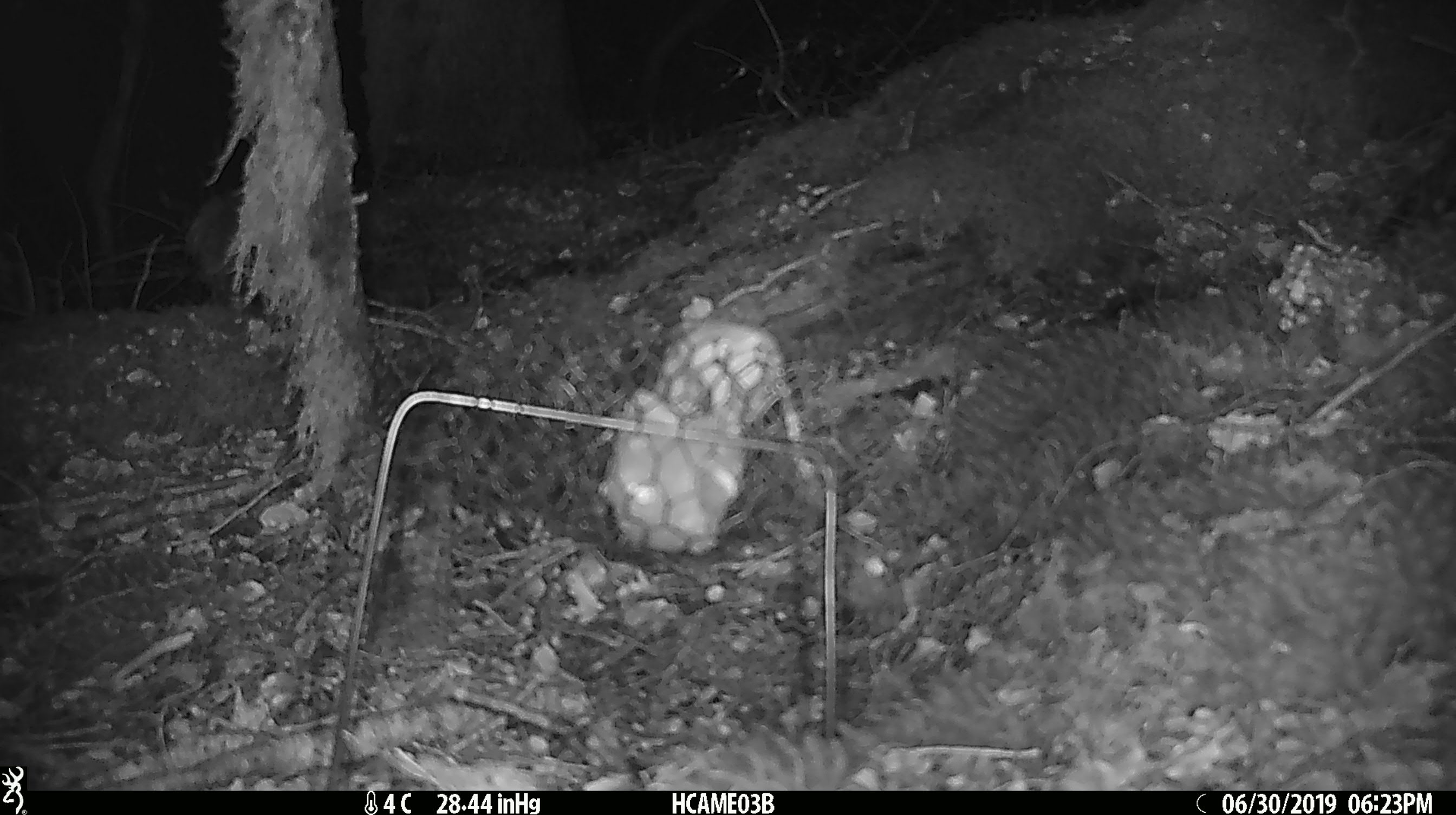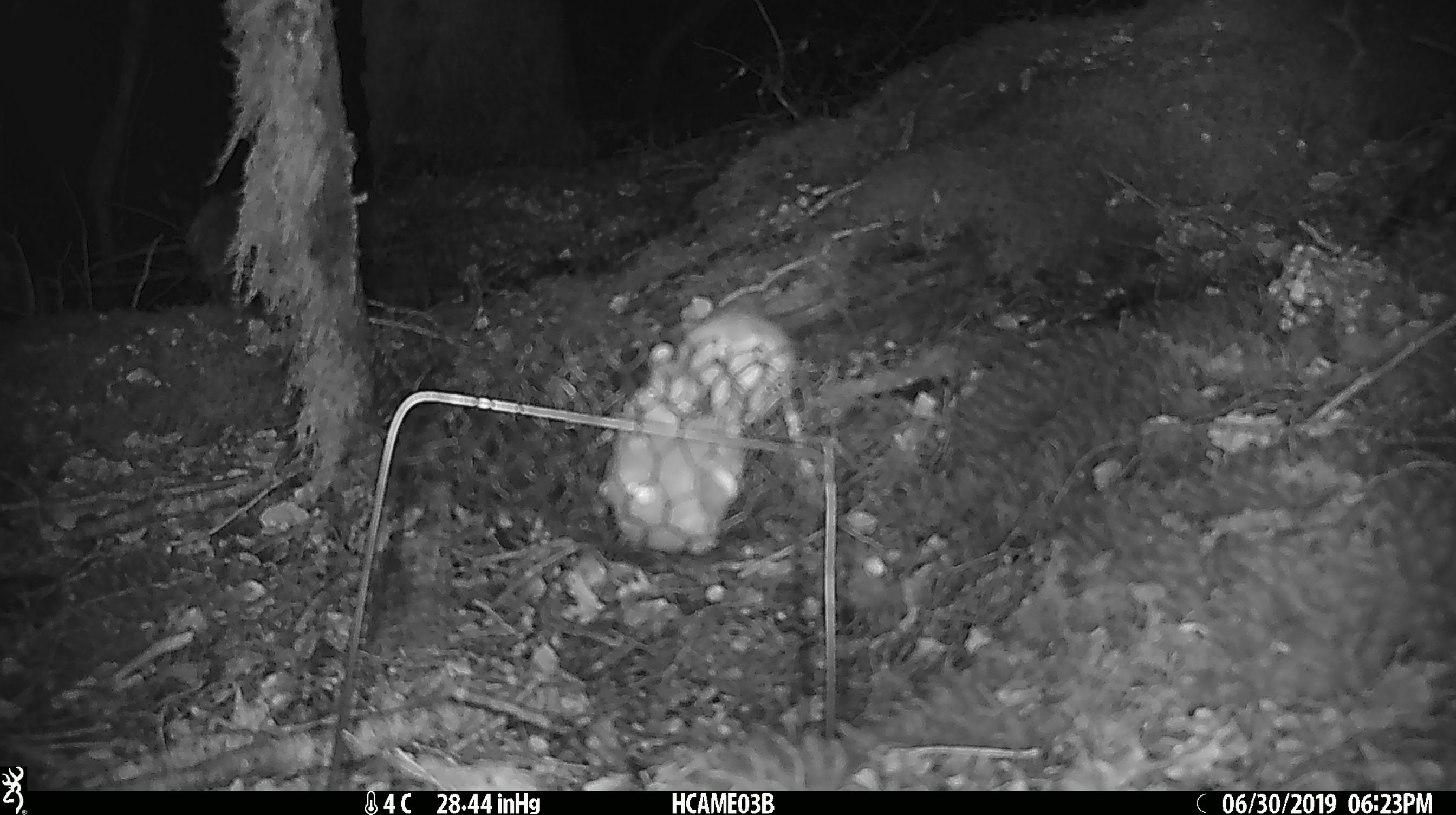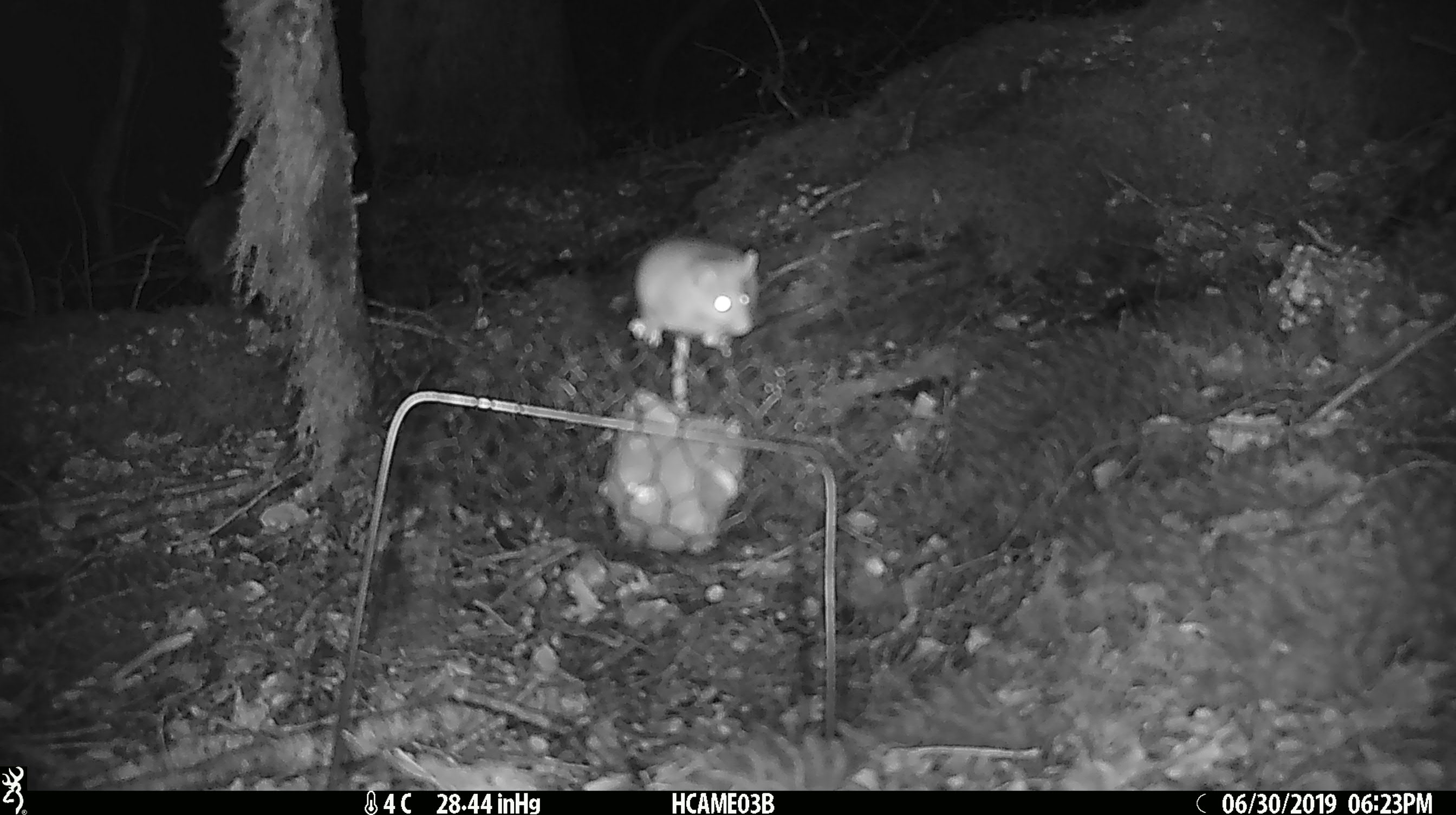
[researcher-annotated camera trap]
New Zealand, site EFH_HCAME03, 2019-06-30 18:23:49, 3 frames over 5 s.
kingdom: Animalia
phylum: Chordata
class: Mammalia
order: Rodentia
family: Muridae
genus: Mus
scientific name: Mus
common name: mouse